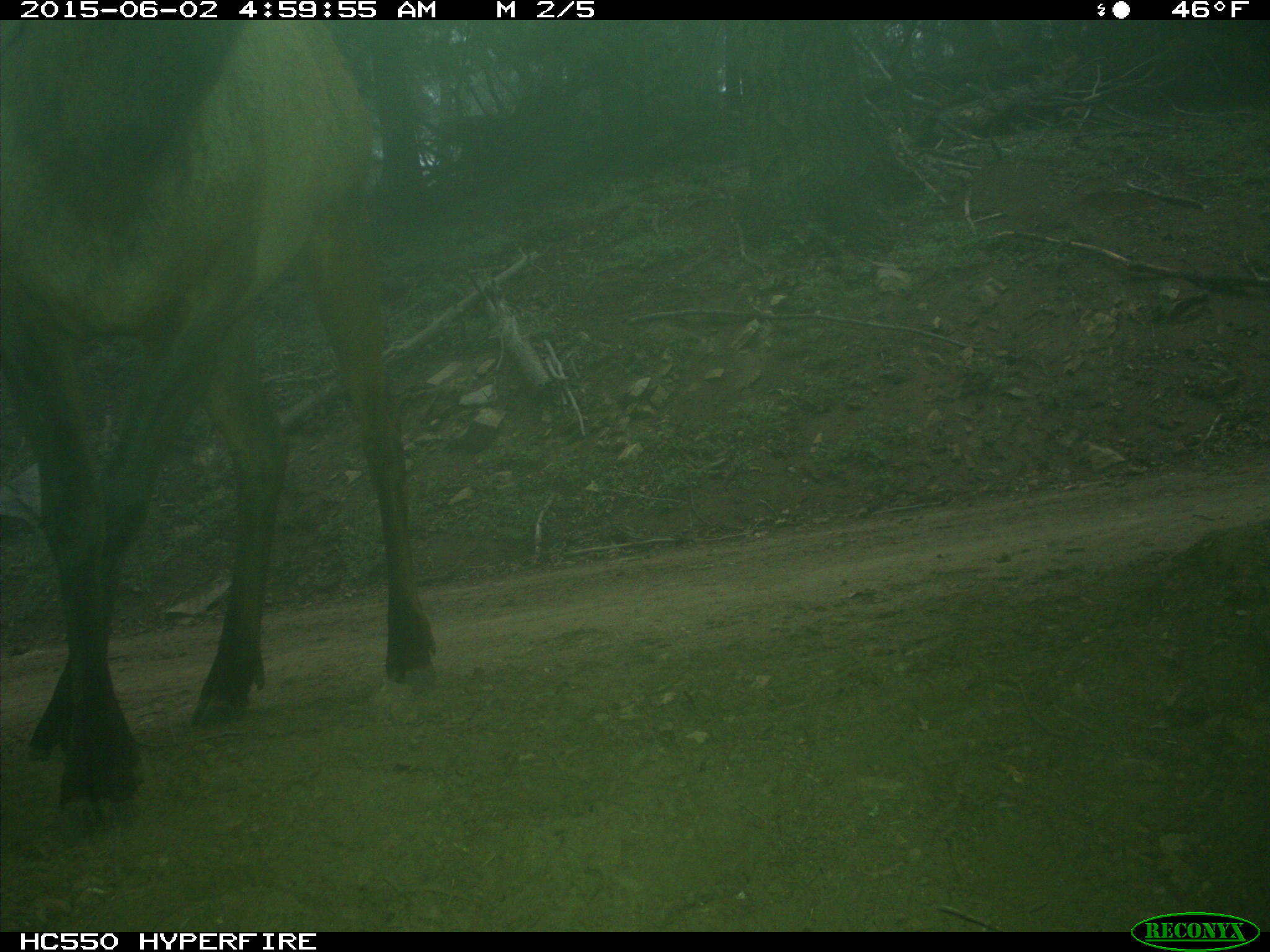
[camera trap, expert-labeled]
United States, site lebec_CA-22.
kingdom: Animalia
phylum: Chordata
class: Mammalia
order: Artiodactyla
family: Cervidae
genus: Cervus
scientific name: Cervus canadensis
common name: elk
Cervus canadensis (elk).